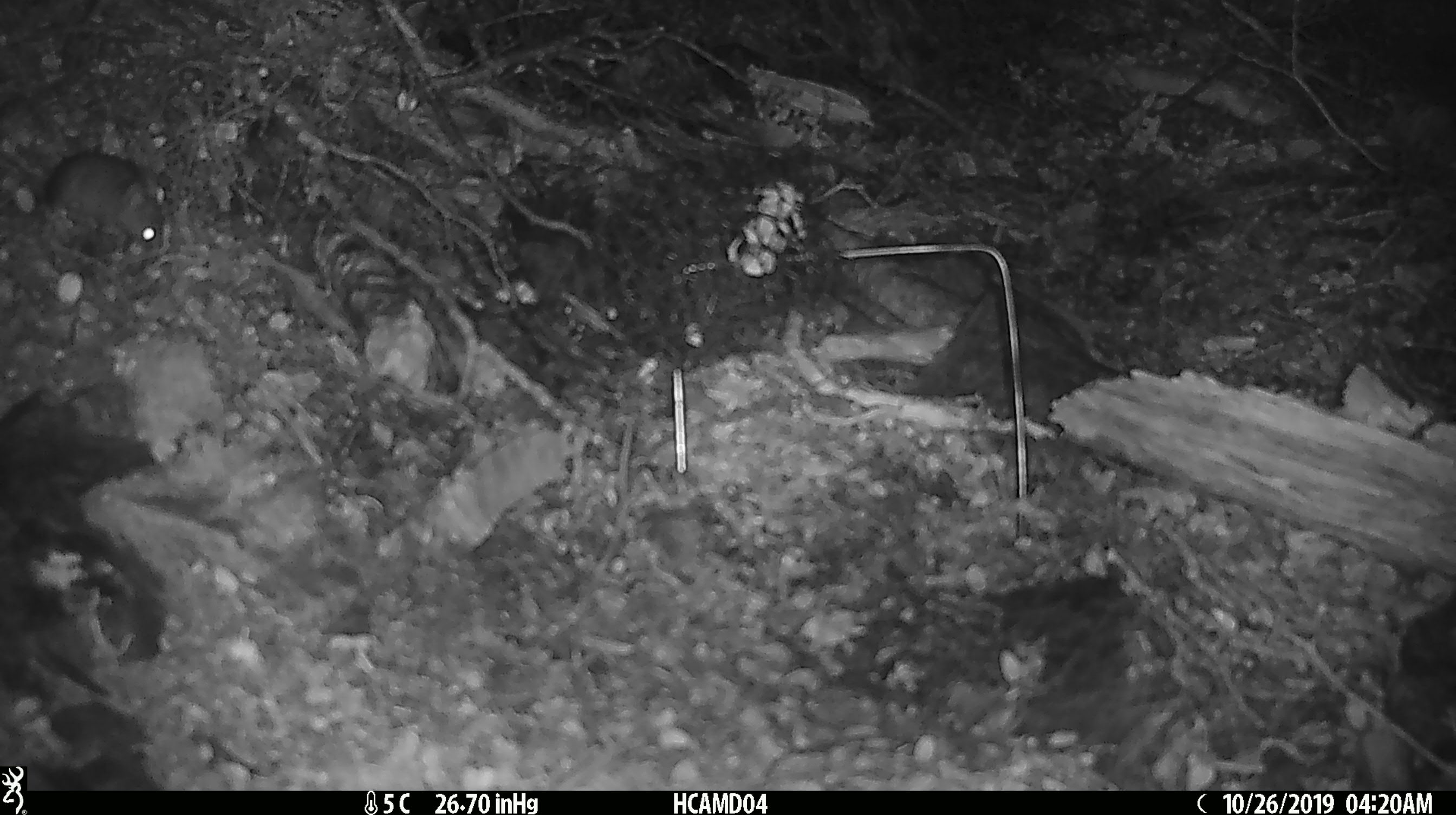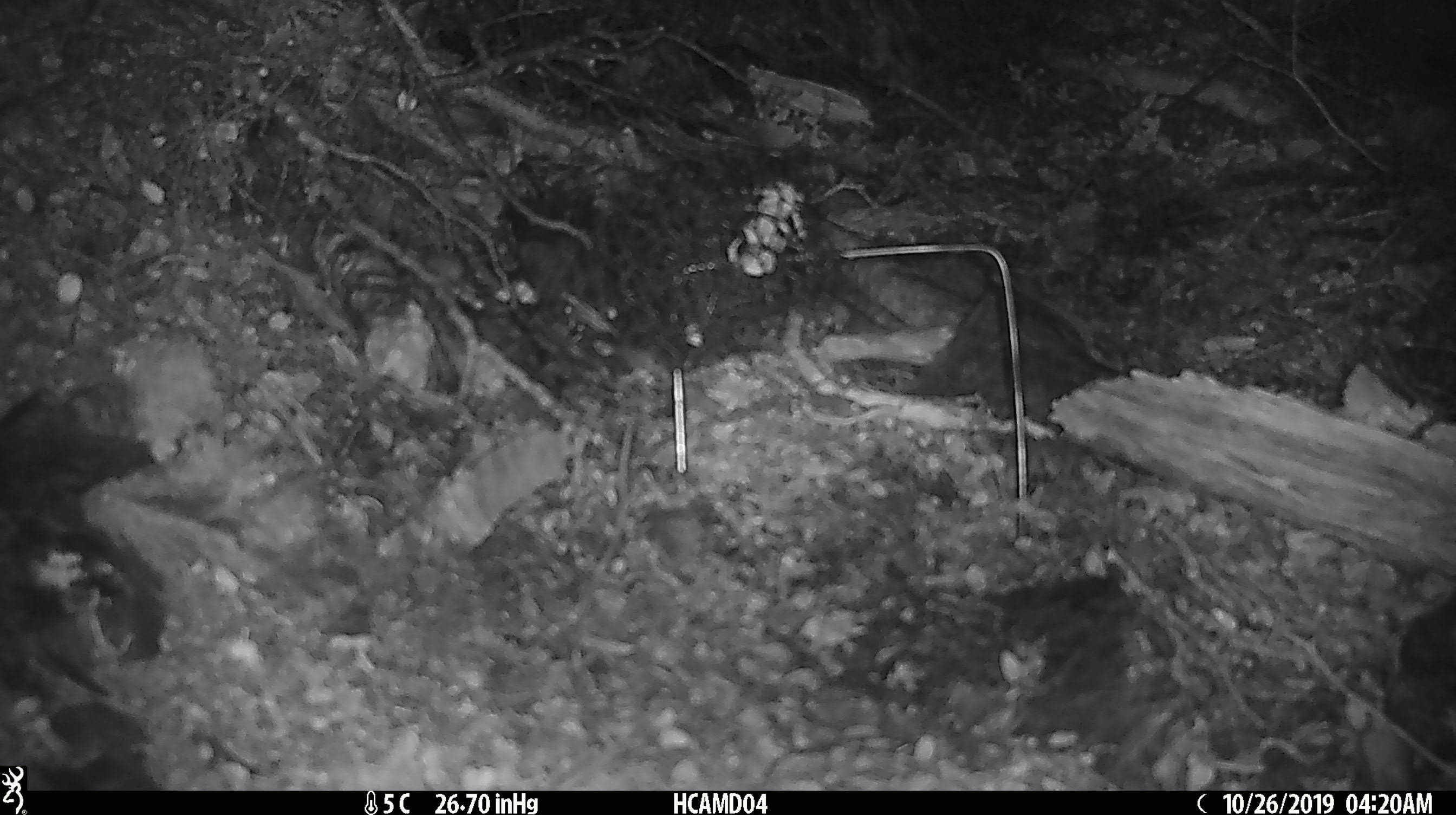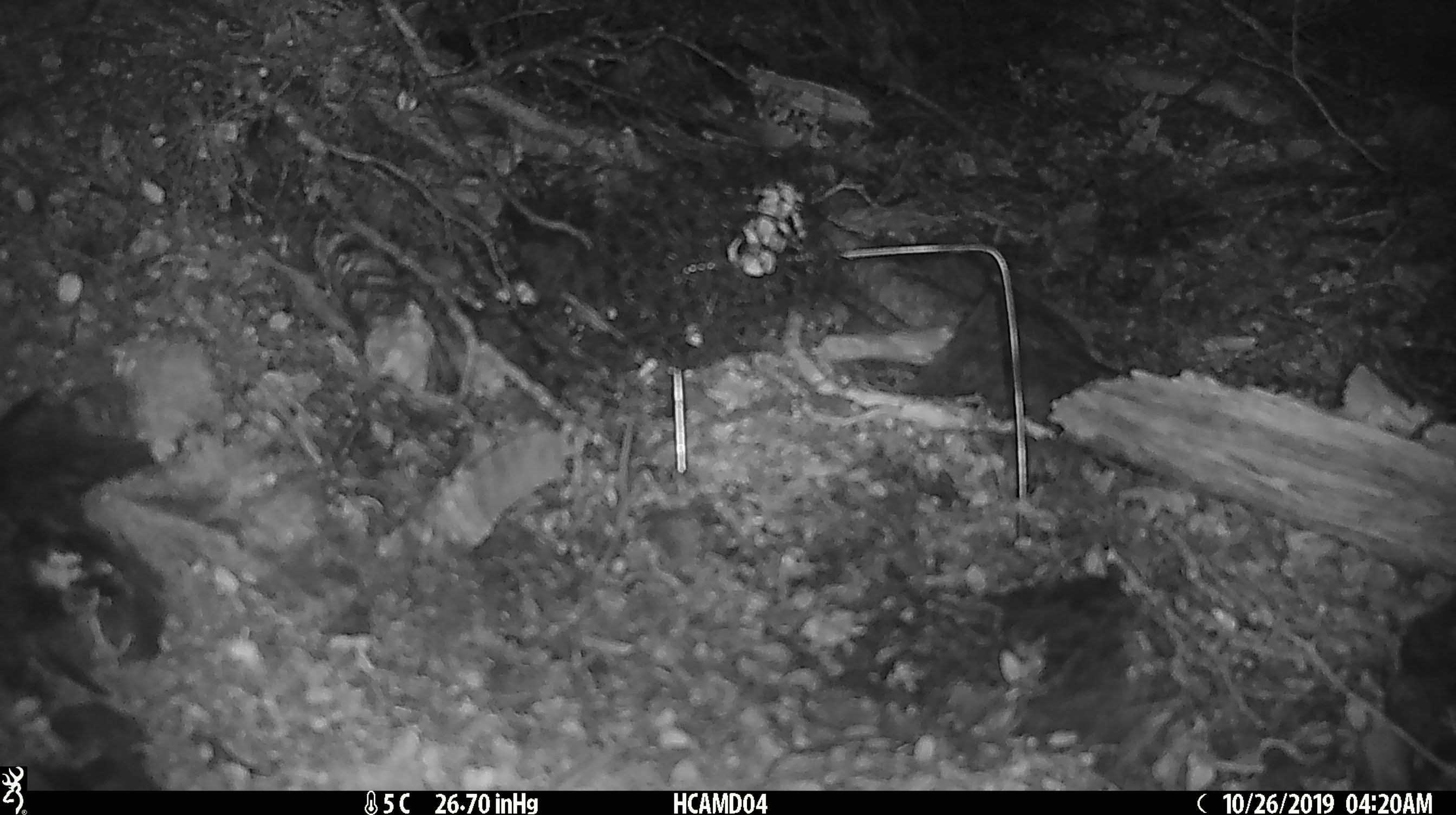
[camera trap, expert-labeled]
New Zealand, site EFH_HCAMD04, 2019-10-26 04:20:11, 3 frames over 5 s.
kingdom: Animalia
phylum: Chordata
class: Mammalia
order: Rodentia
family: Muridae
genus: Mus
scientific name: Mus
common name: mouse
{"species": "mouse (Mus)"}